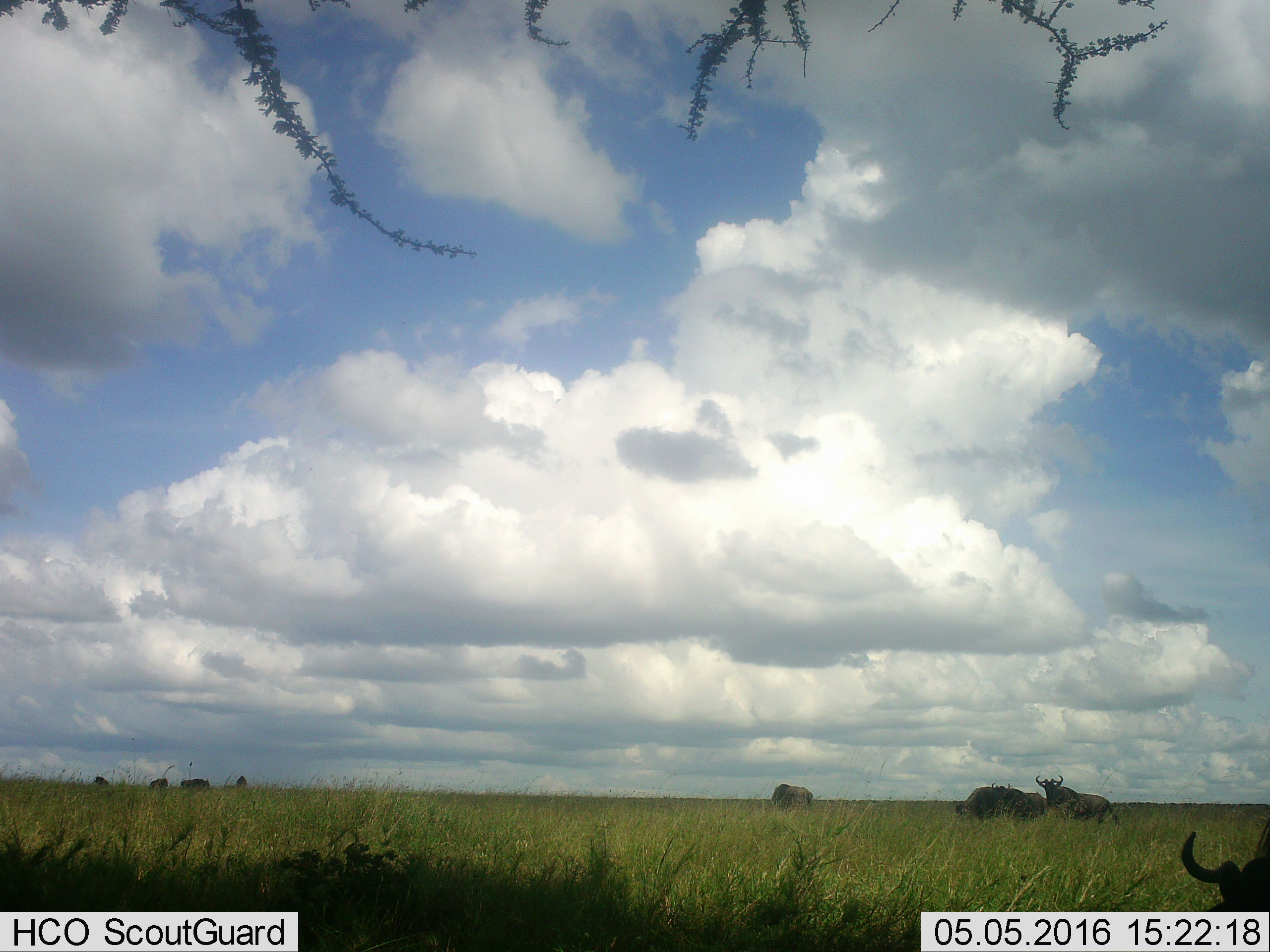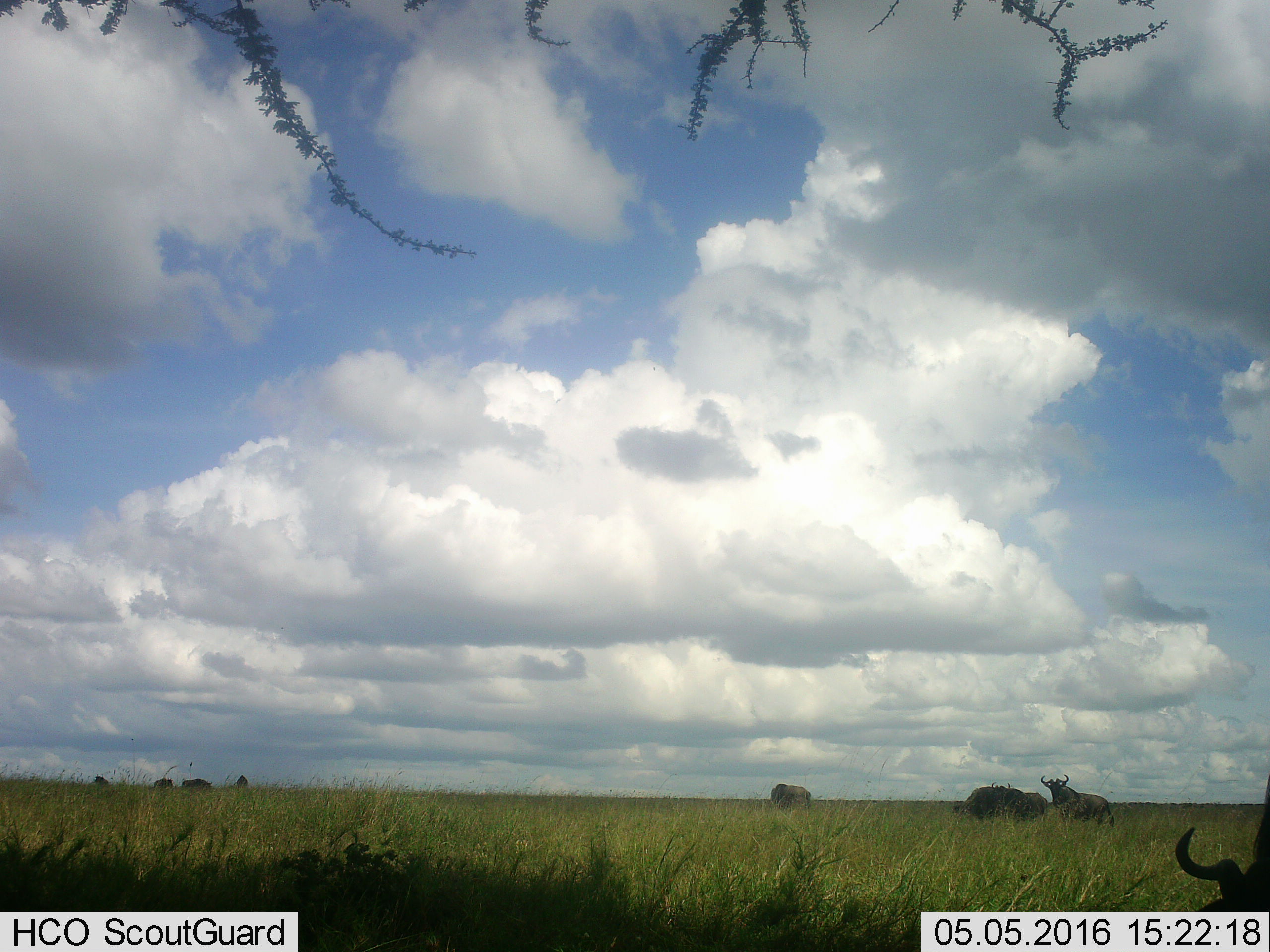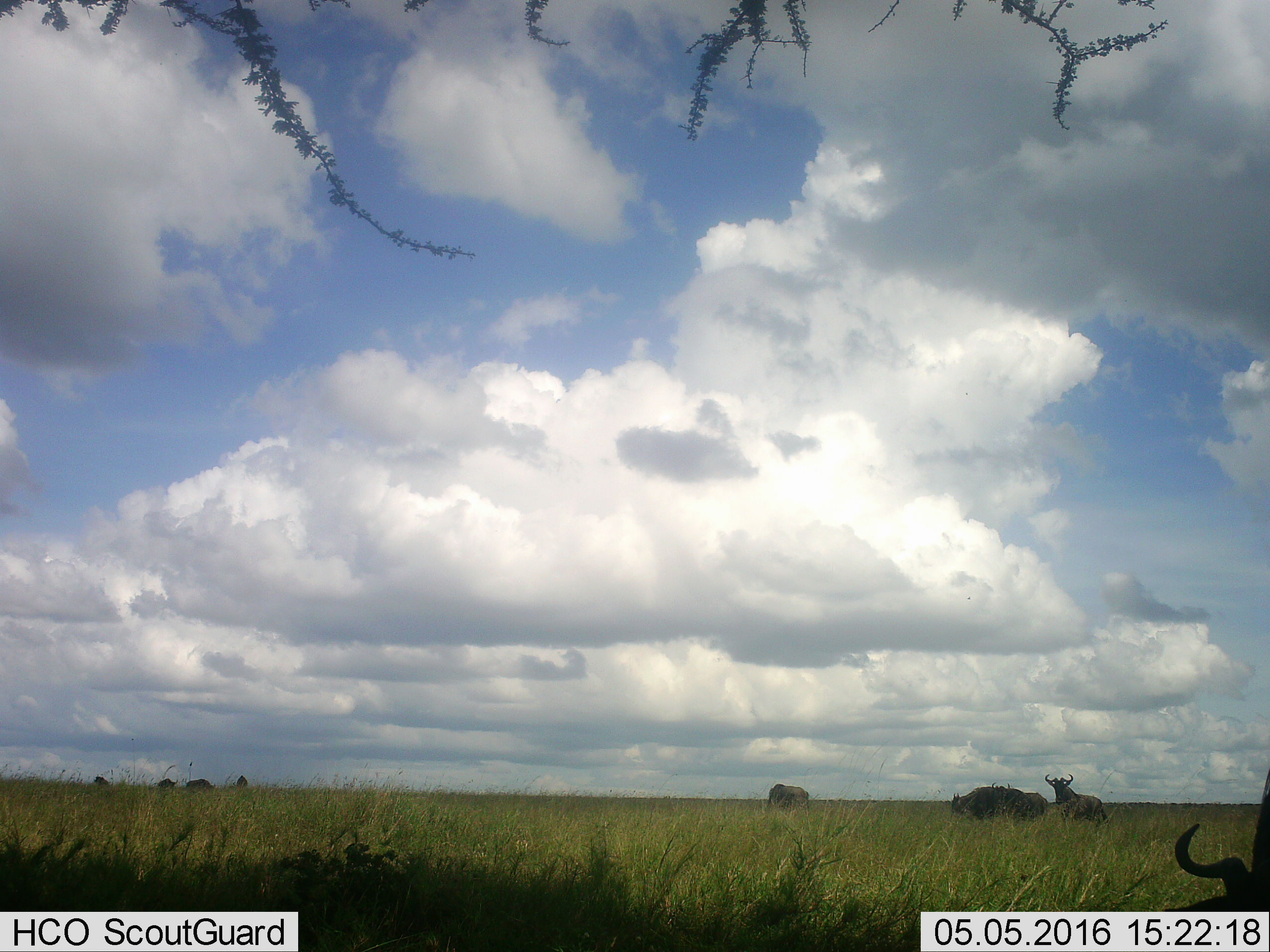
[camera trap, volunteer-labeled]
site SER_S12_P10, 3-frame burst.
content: unidentified animal